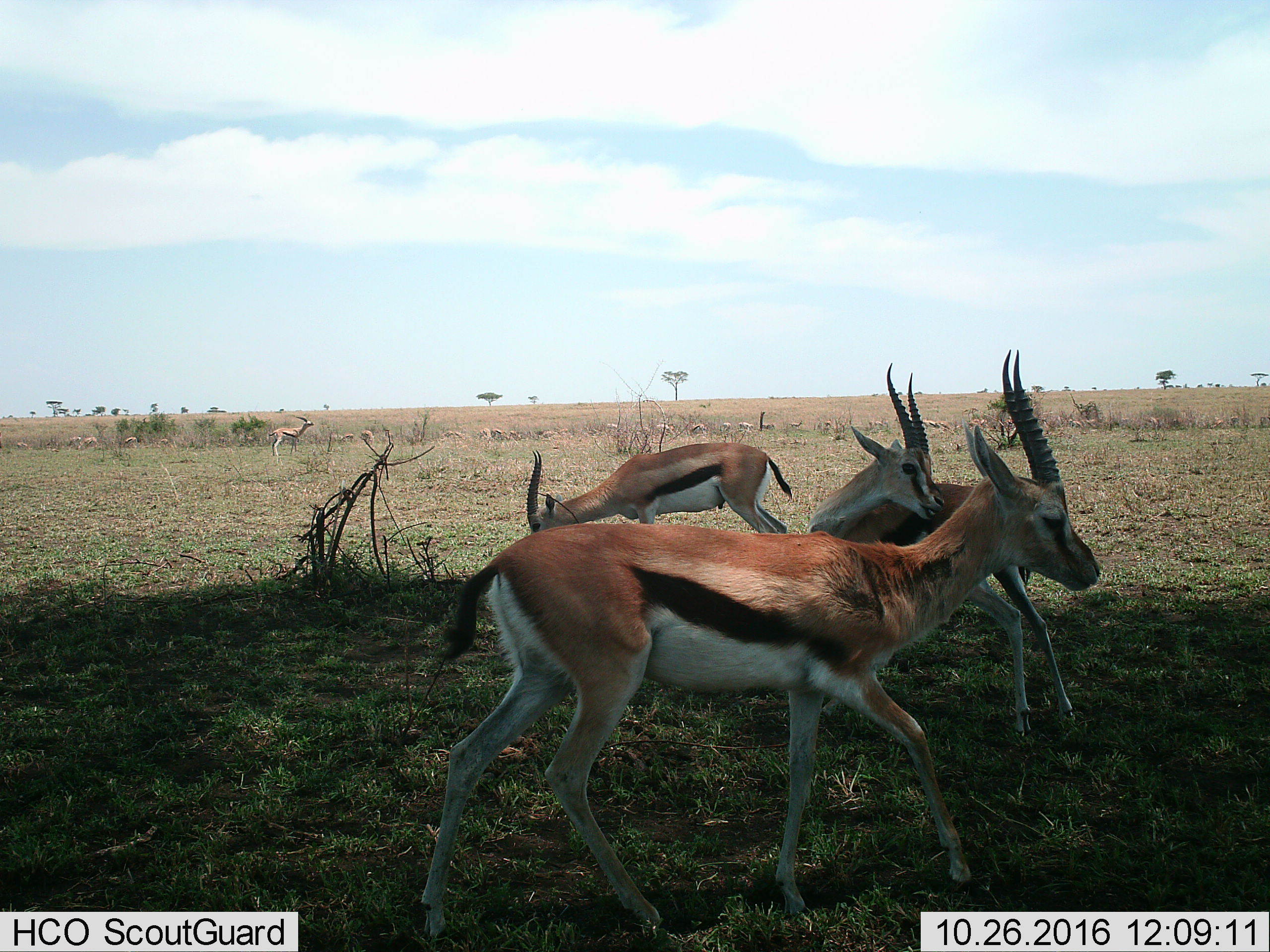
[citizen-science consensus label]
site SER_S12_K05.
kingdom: Animalia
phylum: Chordata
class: Mammalia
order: Artiodactyla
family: Bovidae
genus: Eudorcas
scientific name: Eudorcas thomsonii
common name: thomson's gazelle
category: gazellethomsons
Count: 11-50.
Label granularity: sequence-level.